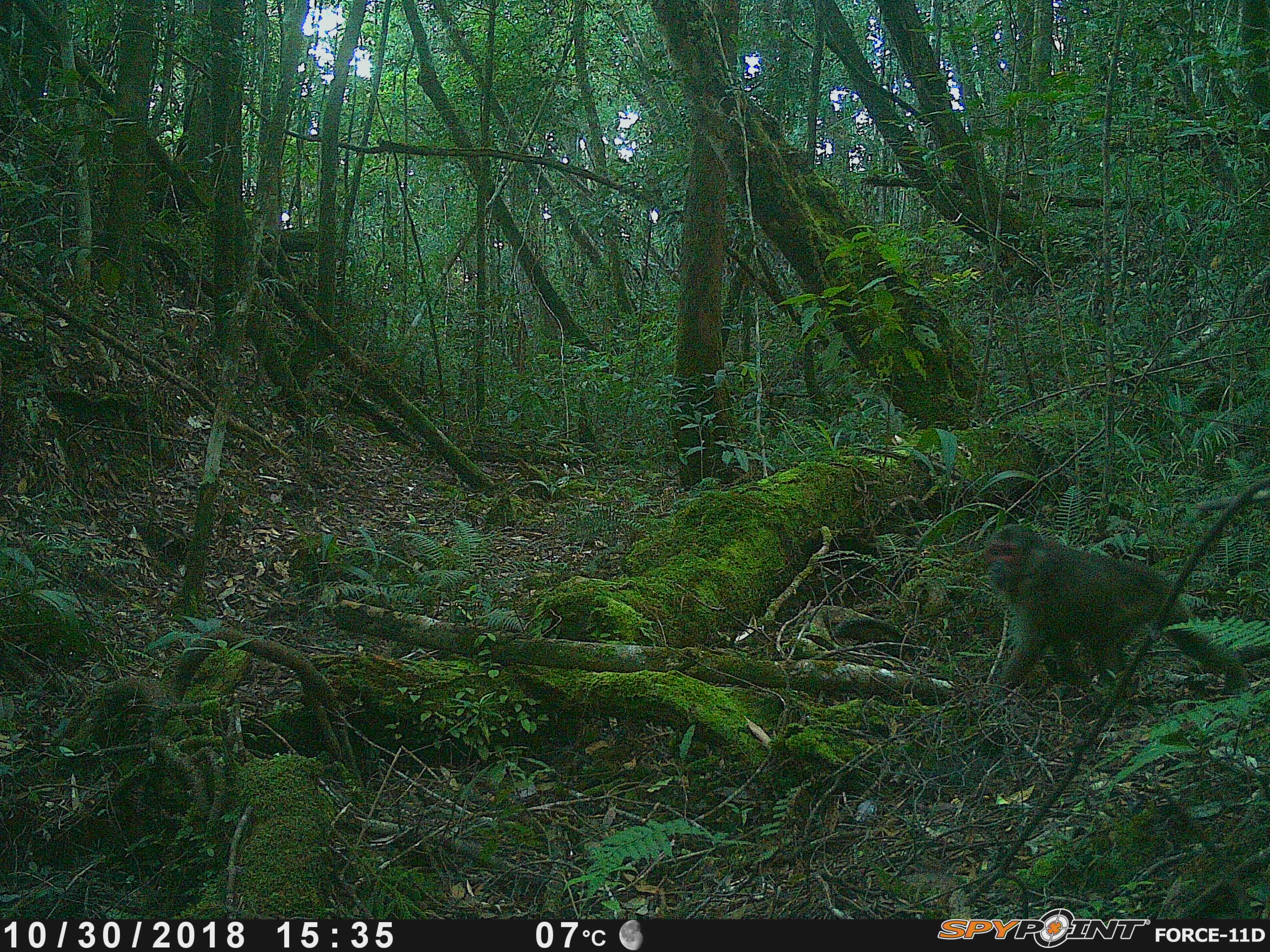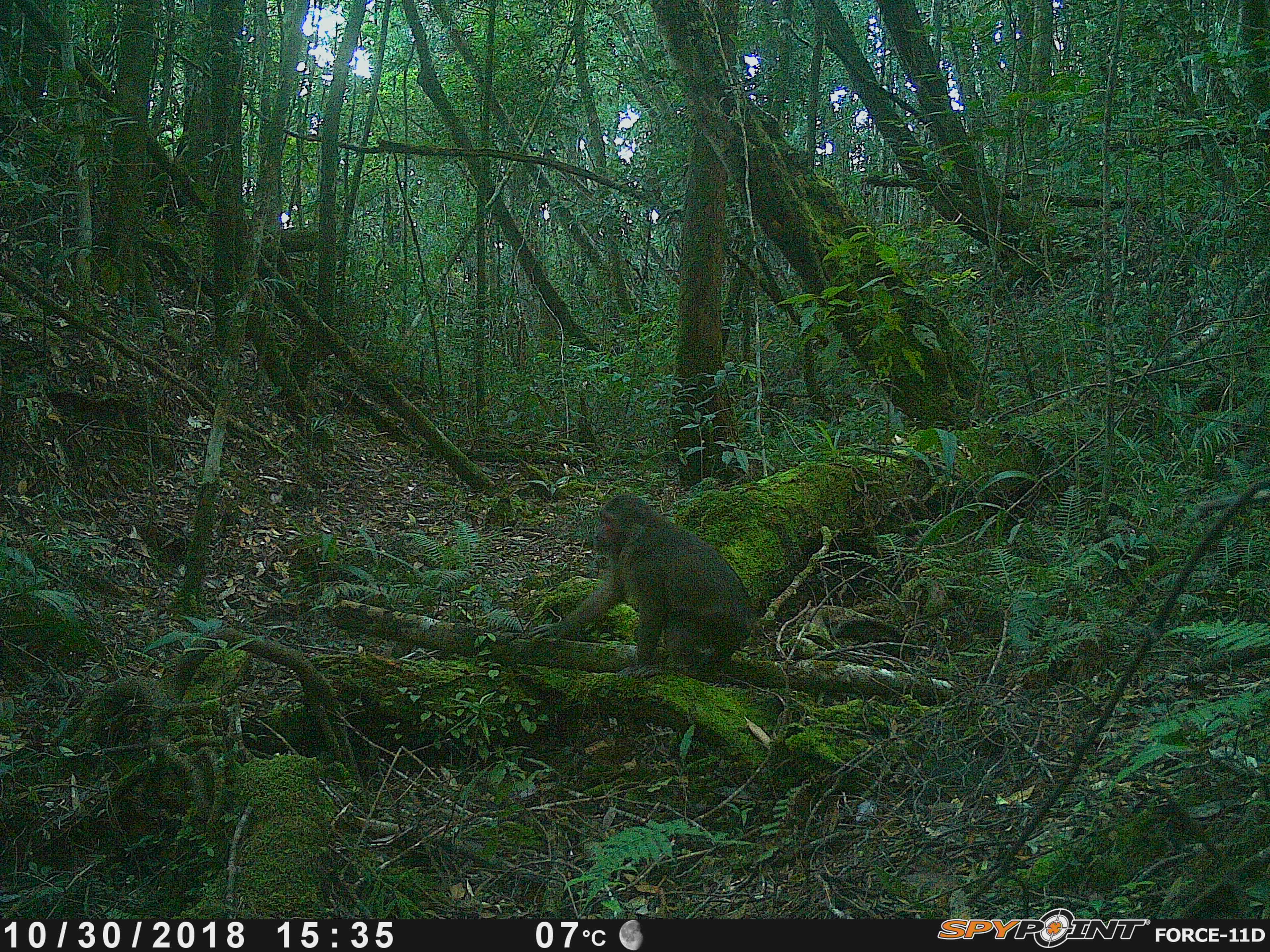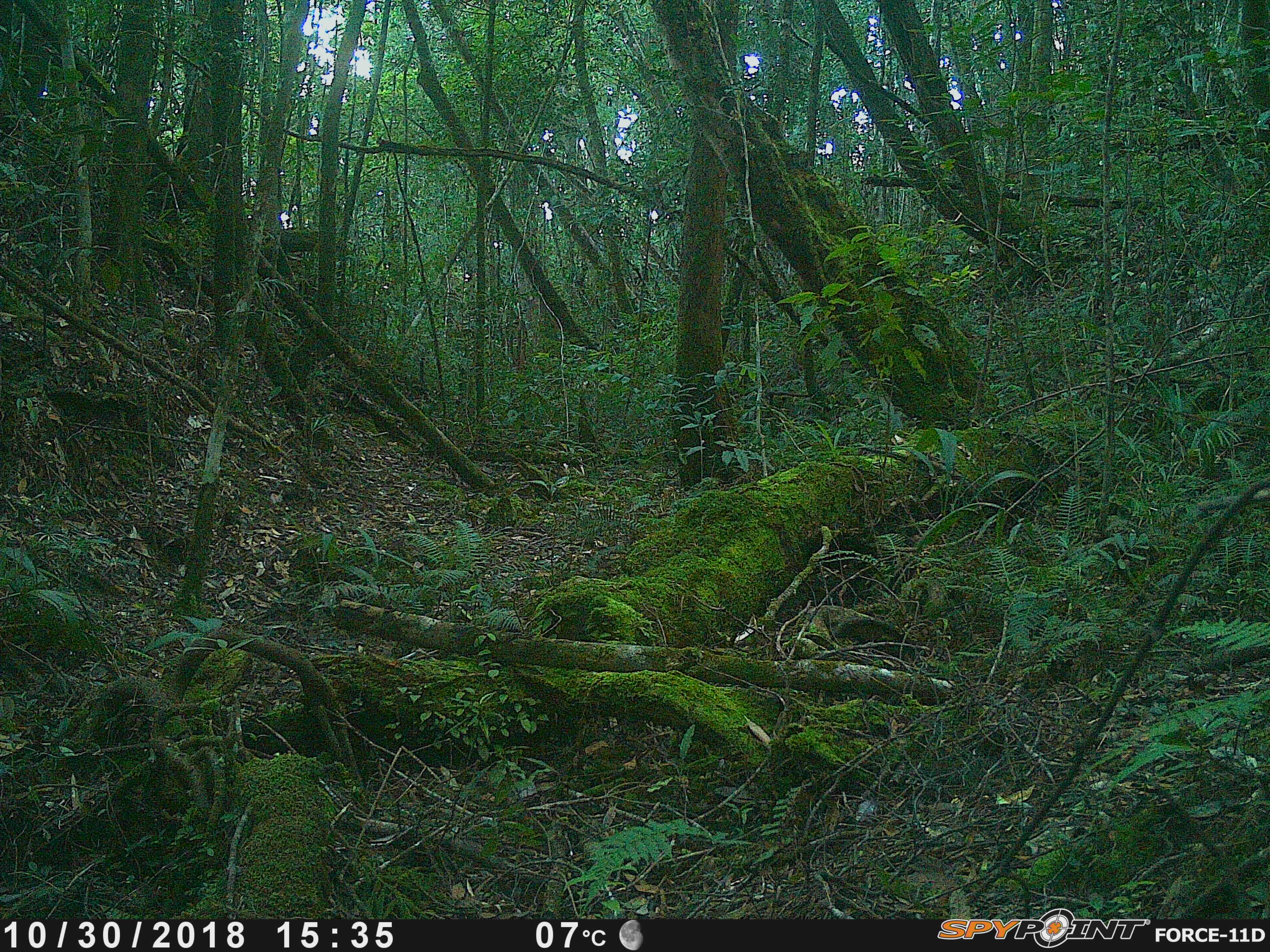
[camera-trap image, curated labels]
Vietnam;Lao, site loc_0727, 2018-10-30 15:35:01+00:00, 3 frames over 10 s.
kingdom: Animalia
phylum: Chordata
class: Mammalia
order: Primates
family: Cercopithecidae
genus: Macaca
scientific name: Macaca arctoides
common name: stump-tailed macaque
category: stump tailed macaque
Stump tailed macaque (stump-tailed macaque) (Macaca arctoides). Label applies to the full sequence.